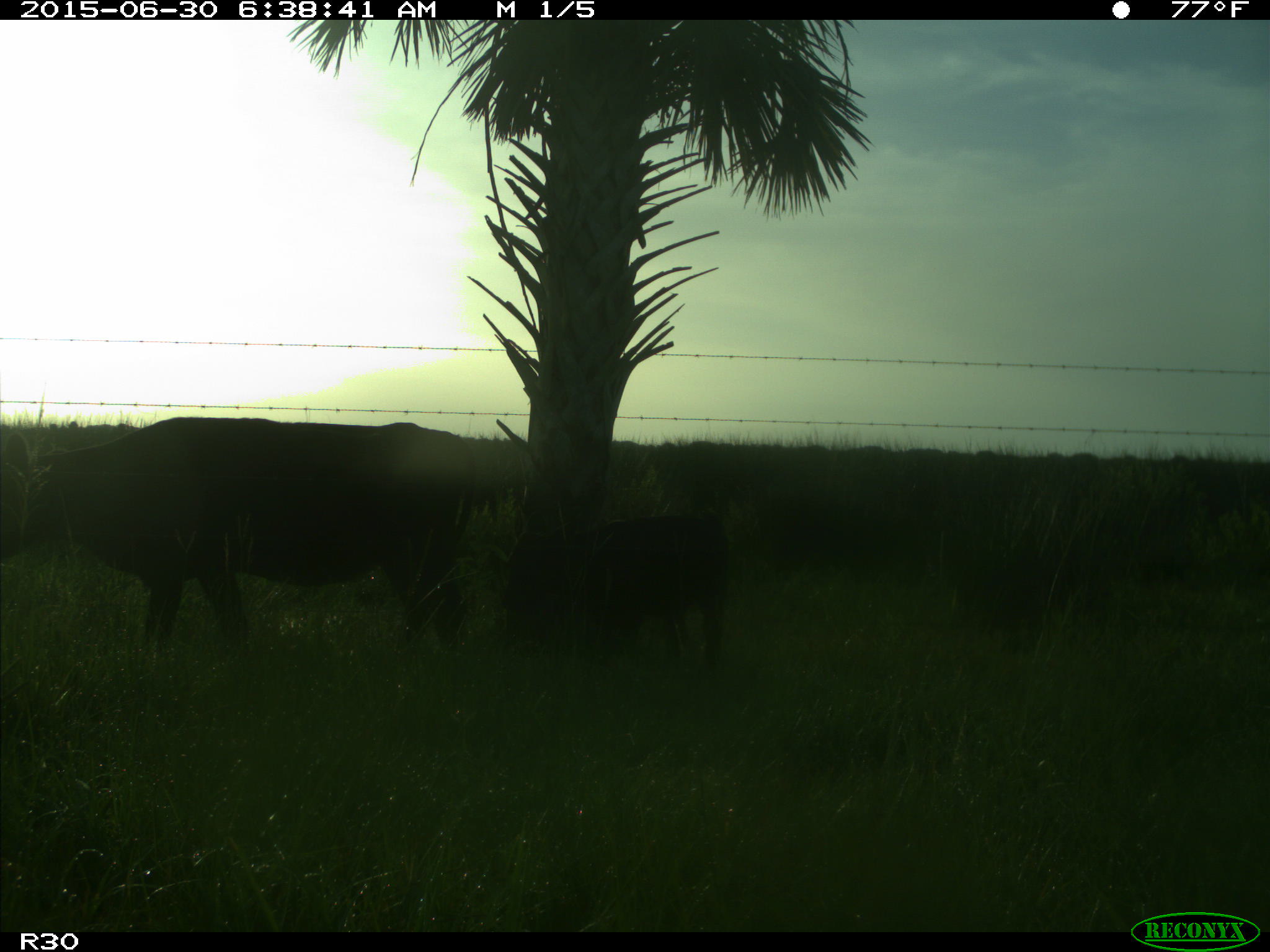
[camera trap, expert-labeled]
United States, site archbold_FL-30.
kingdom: Animalia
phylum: Chordata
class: Mammalia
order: Artiodactyla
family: Bovidae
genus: Bos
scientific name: Bos taurus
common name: domestic cow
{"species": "Bos taurus (domestic cow)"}